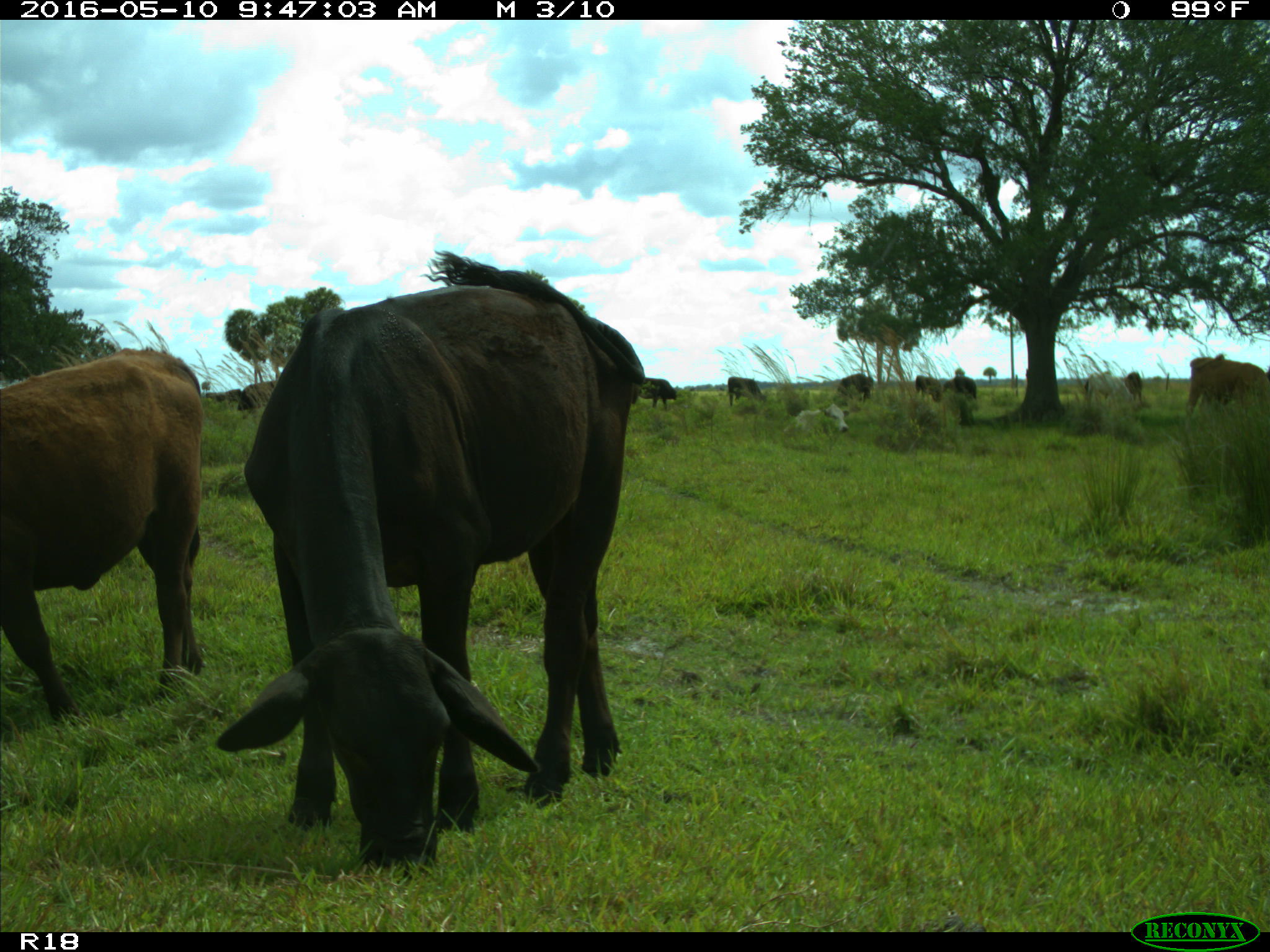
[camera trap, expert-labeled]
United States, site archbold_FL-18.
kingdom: Animalia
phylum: Chordata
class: Mammalia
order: Artiodactyla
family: Bovidae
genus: Bos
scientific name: Bos taurus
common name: domestic cow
Bos taurus (domestic cow).